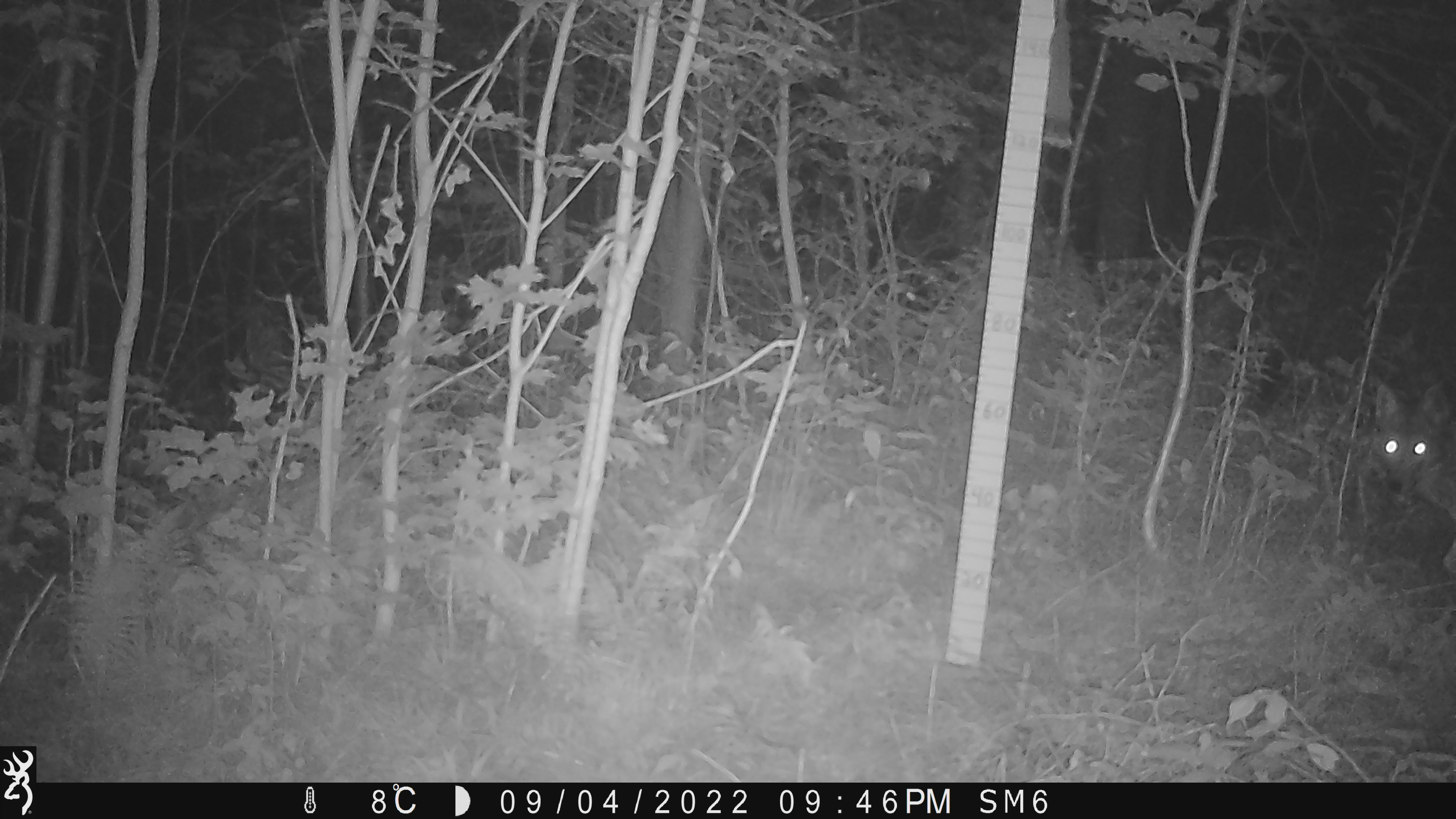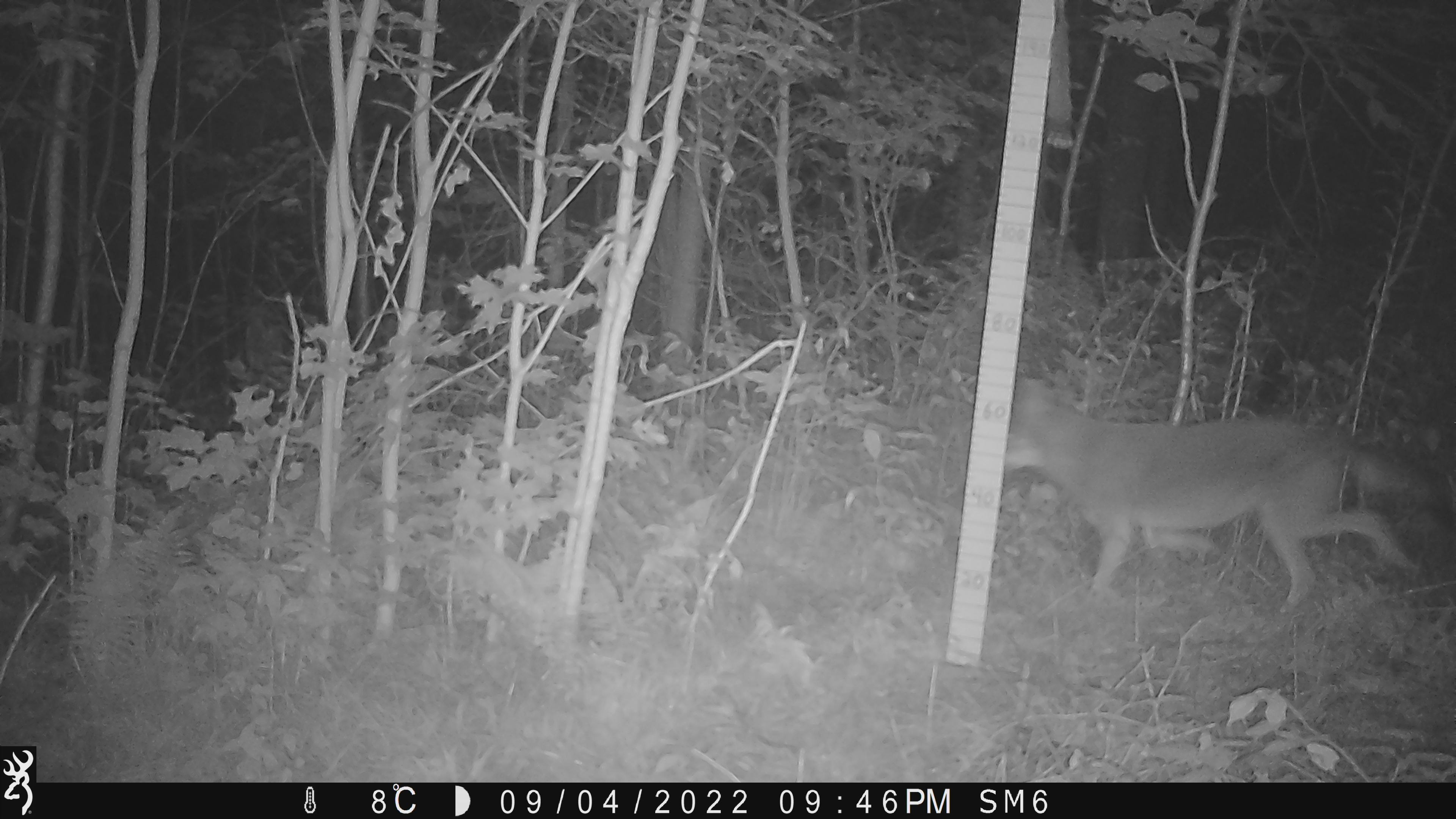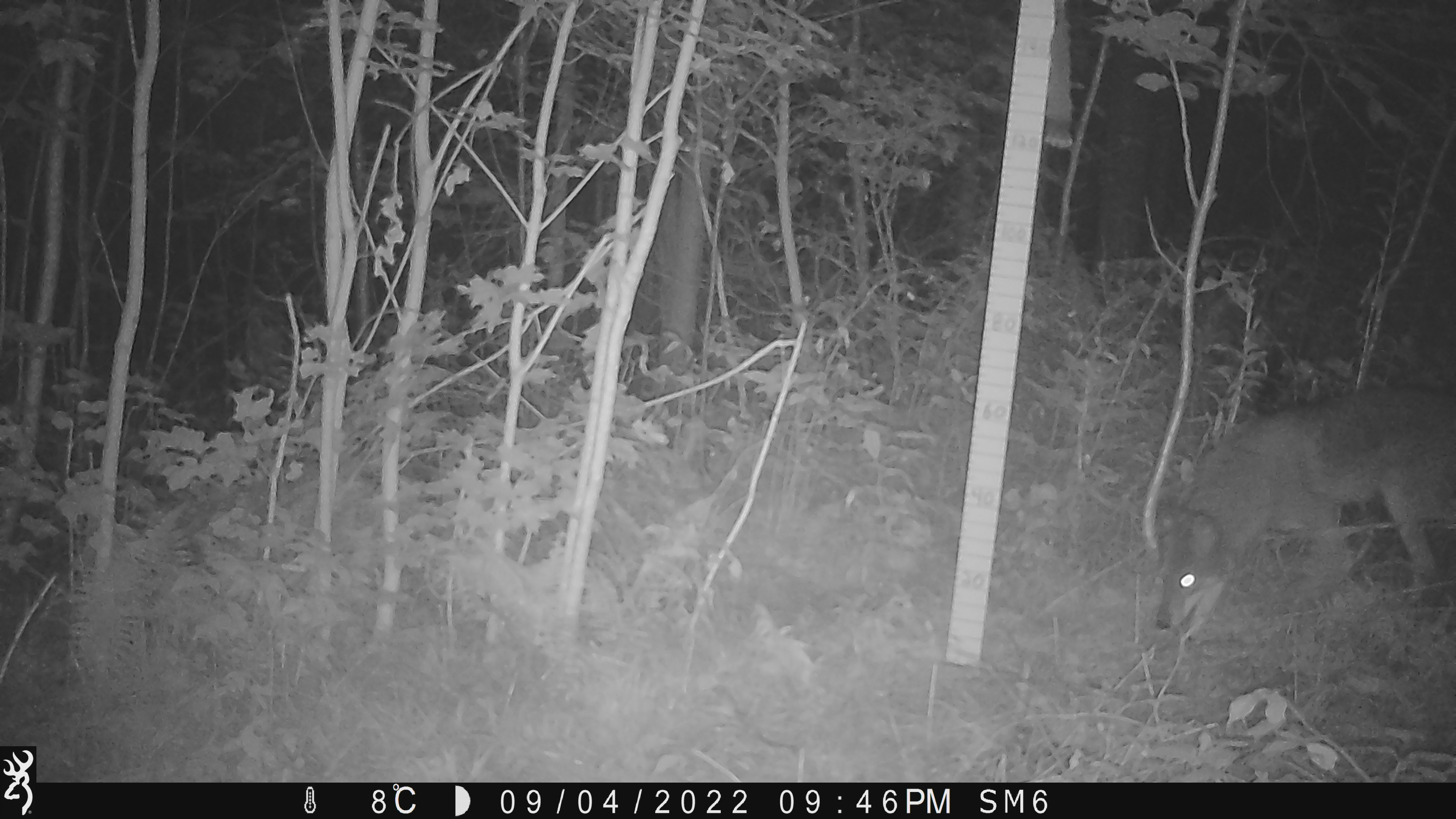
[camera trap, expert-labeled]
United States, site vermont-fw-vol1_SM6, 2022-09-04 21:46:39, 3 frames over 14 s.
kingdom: Animalia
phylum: Chordata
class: Mammalia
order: Carnivora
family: Canidae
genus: Canis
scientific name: Canis latrans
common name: coyote